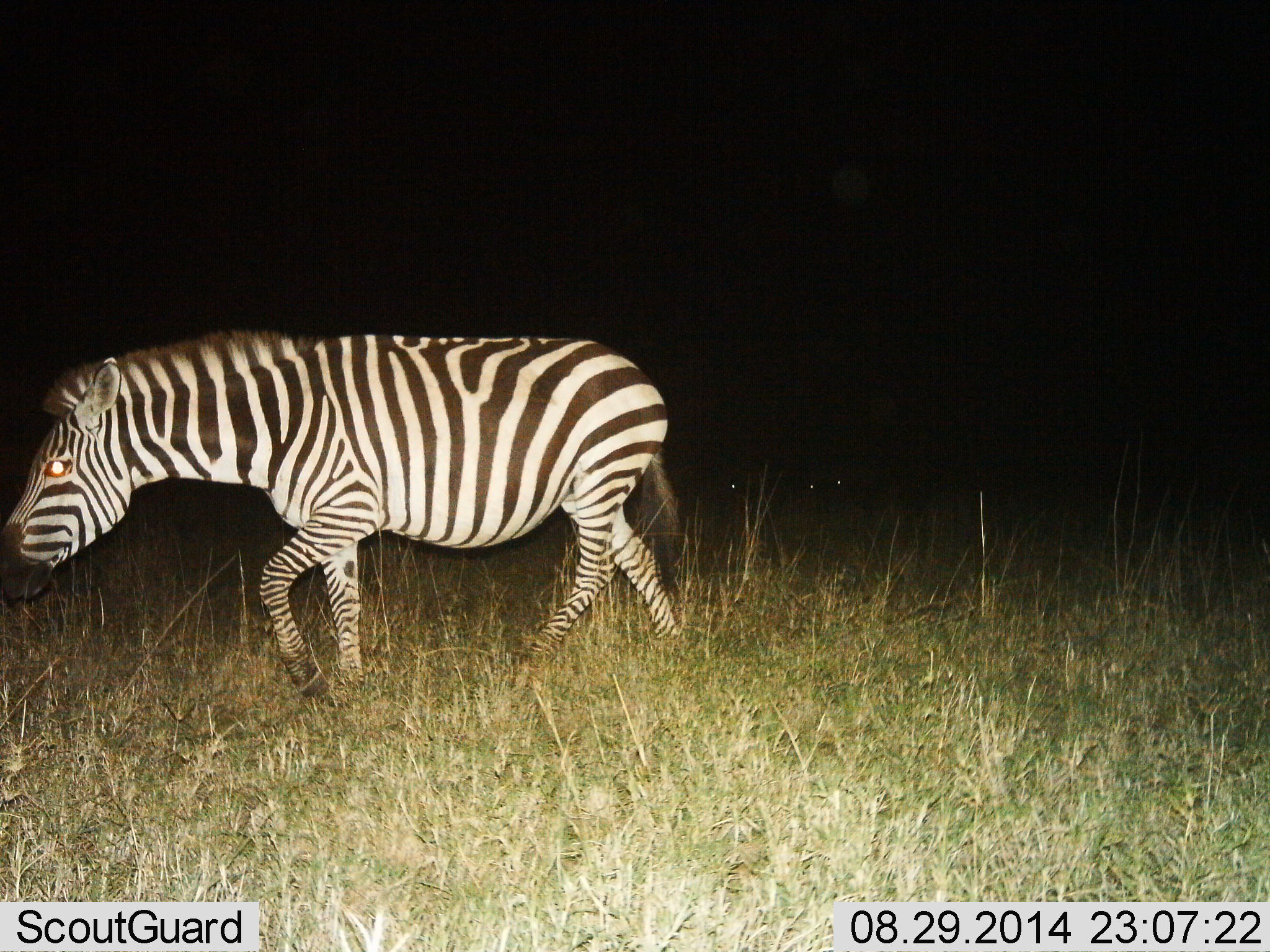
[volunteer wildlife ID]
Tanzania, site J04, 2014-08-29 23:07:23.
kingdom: Animalia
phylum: Chordata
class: Mammalia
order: Perissodactyla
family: Equidae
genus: Equus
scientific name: Equus quagga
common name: plains zebra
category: zebra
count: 1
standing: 10%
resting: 0%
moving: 100%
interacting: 0%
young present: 0%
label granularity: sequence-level